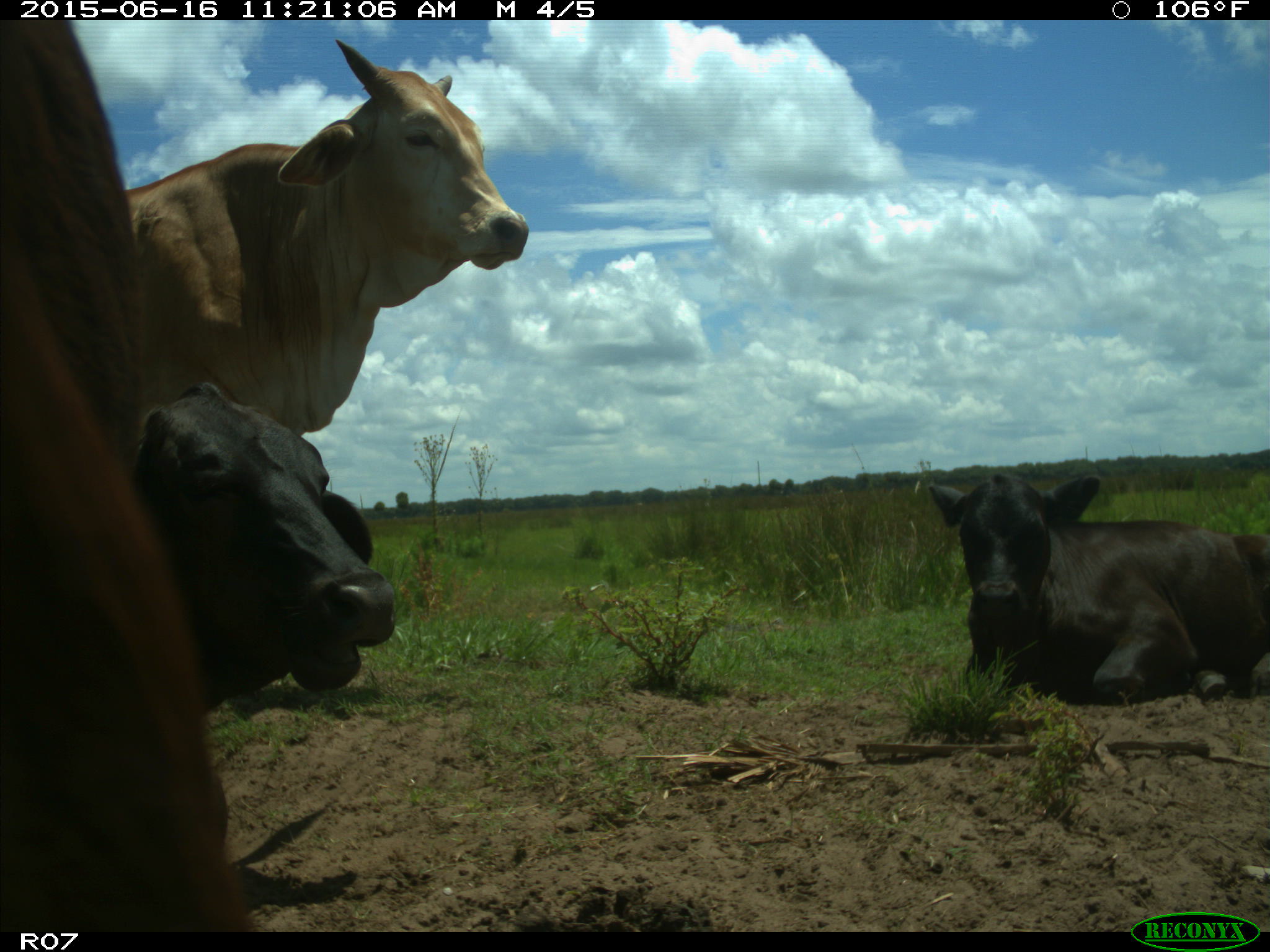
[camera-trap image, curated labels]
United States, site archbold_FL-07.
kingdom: Animalia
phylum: Chordata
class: Mammalia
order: Artiodactyla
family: Bovidae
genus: Bos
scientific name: Bos taurus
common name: domestic cow